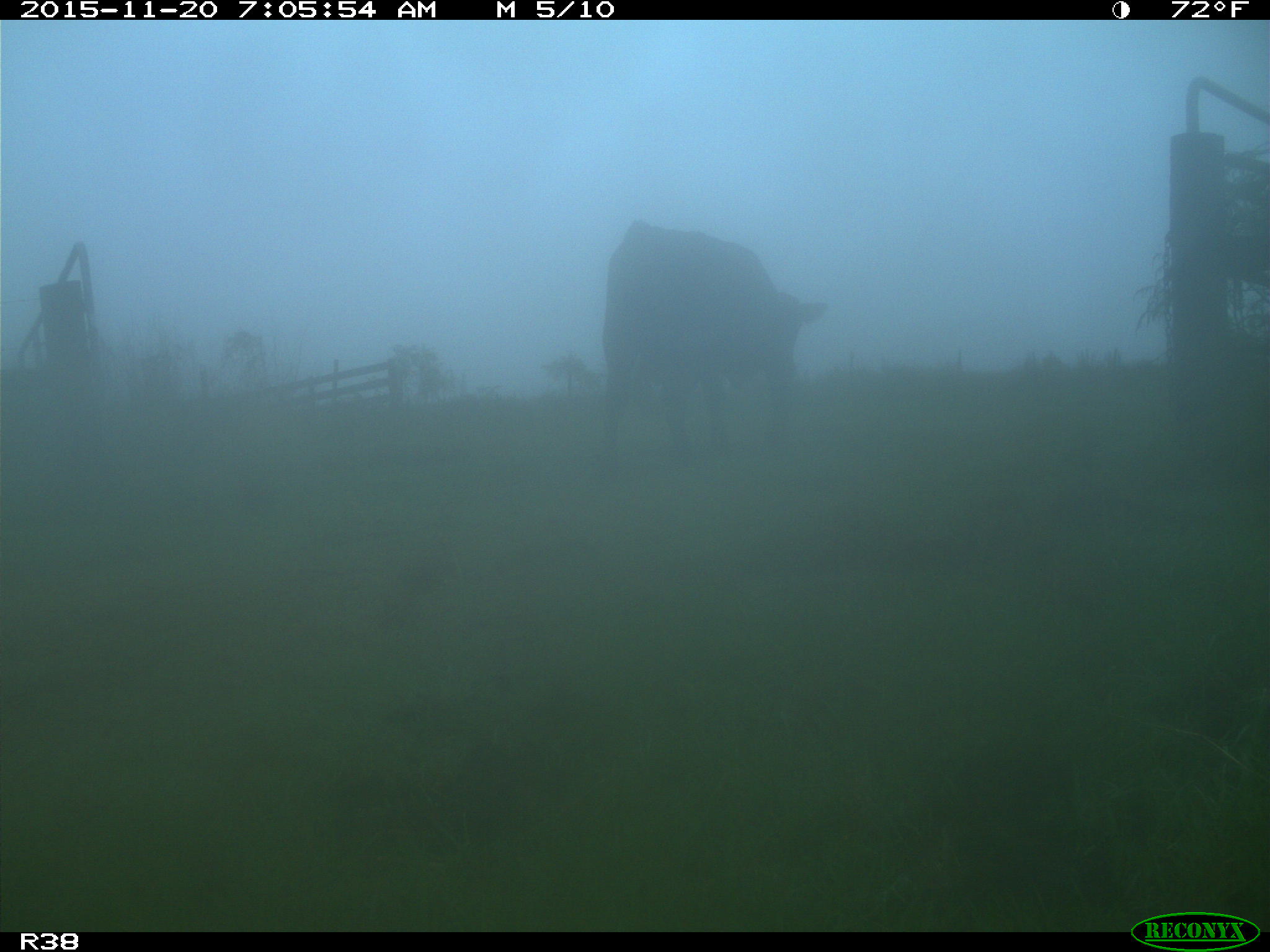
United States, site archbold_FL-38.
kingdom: Animalia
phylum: Chordata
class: Mammalia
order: Artiodactyla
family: Bovidae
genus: Bos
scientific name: Bos taurus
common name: domestic cow